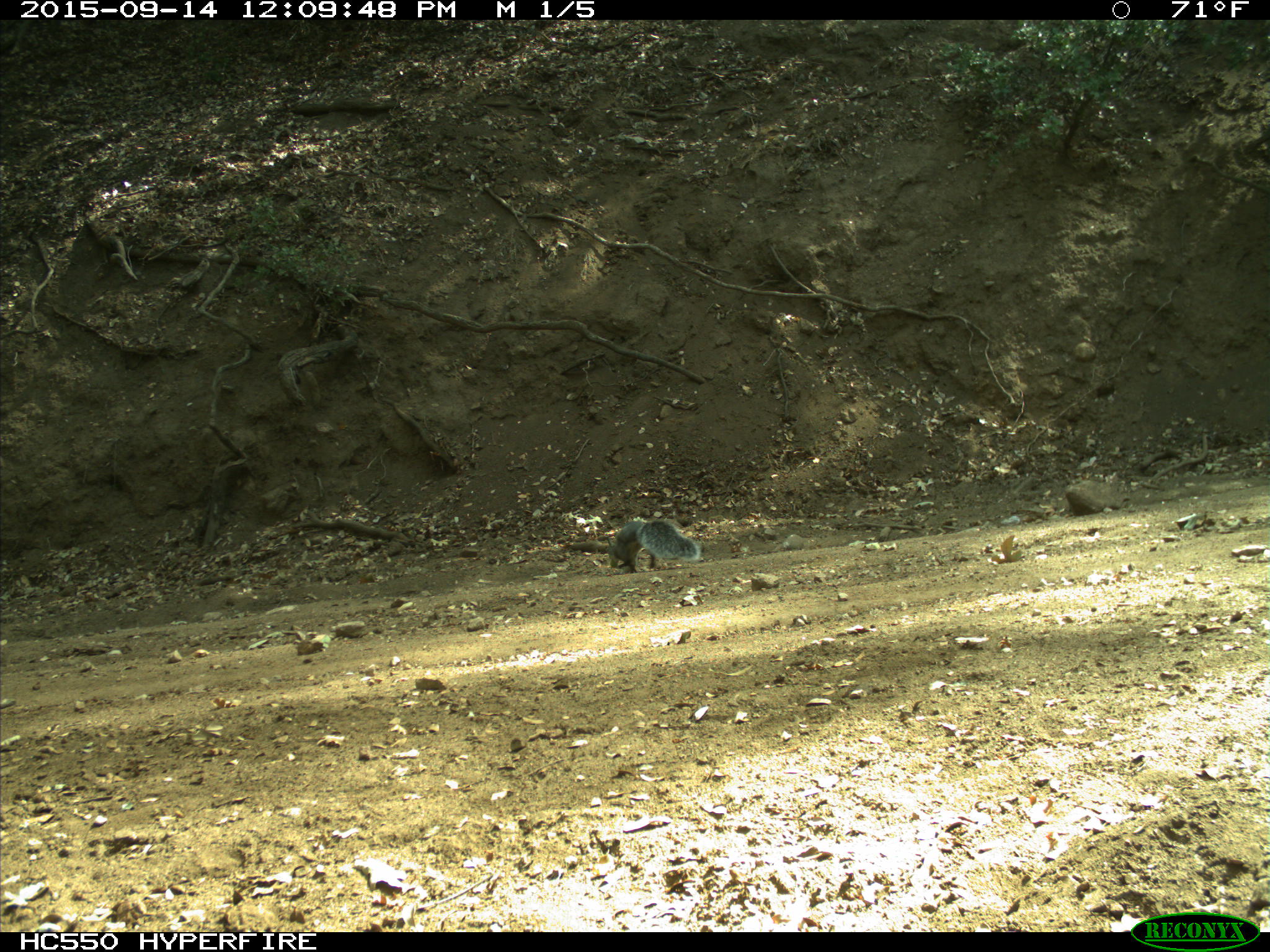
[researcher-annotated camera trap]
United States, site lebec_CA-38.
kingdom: Animalia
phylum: Chordata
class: Mammalia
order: Rodentia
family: Sciuridae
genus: Sciurus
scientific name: Sciurus carolinensis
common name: eastern gray squirrel